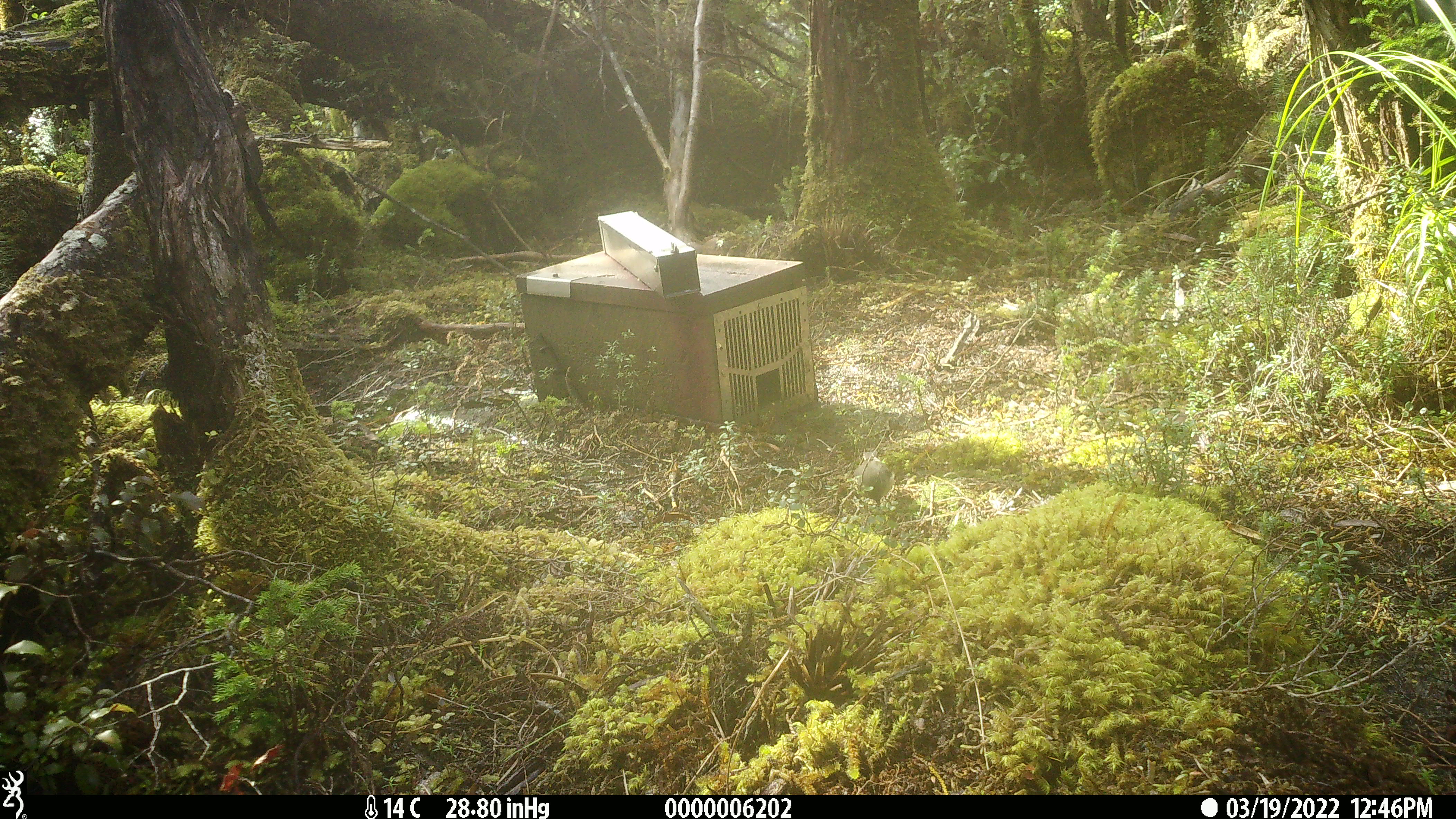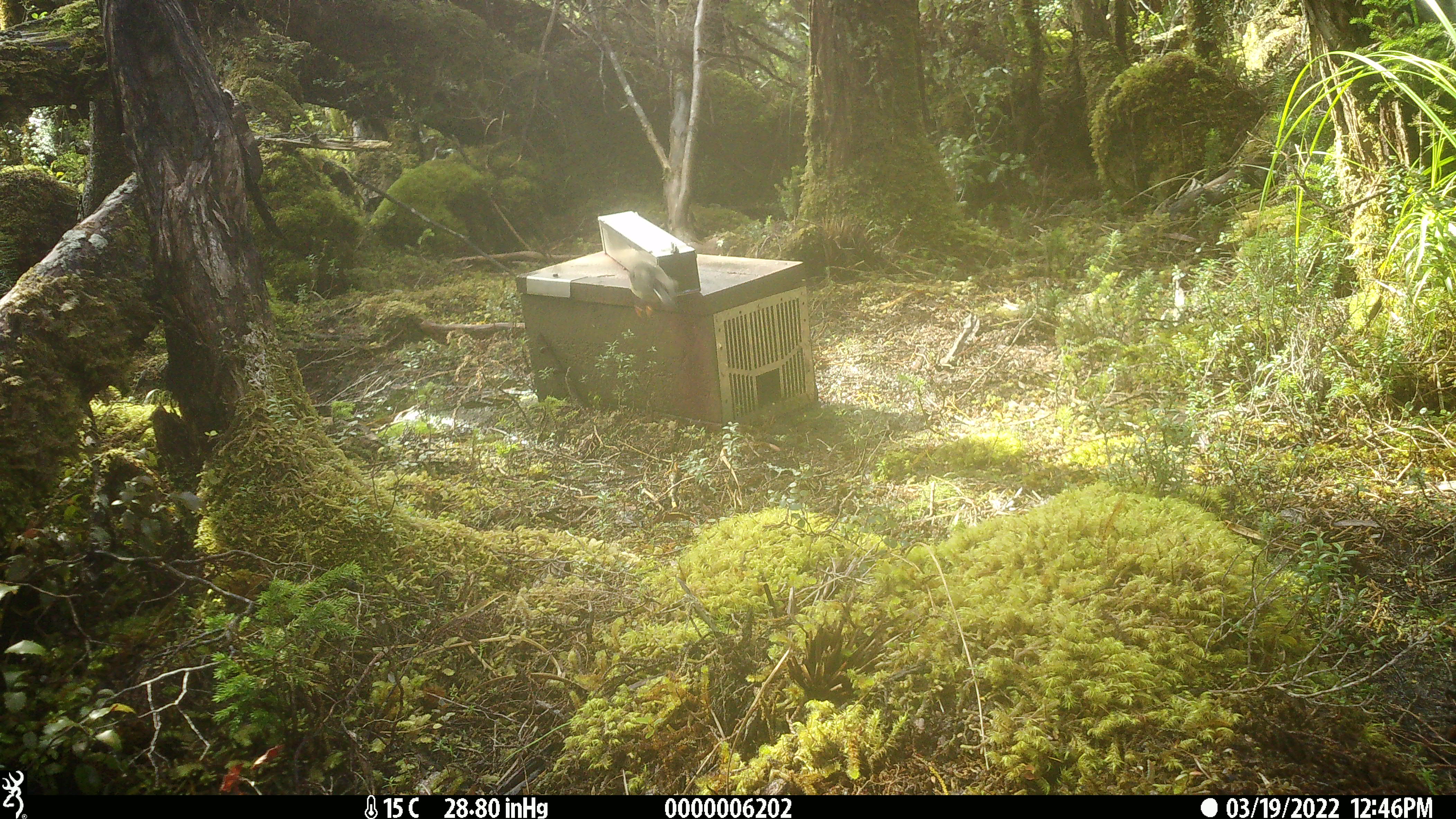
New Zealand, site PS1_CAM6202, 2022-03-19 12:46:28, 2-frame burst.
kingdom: Animalia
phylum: Chordata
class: Aves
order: Passeriformes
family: Petroicidae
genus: Petroica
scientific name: Petroica macrocephala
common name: tomtit